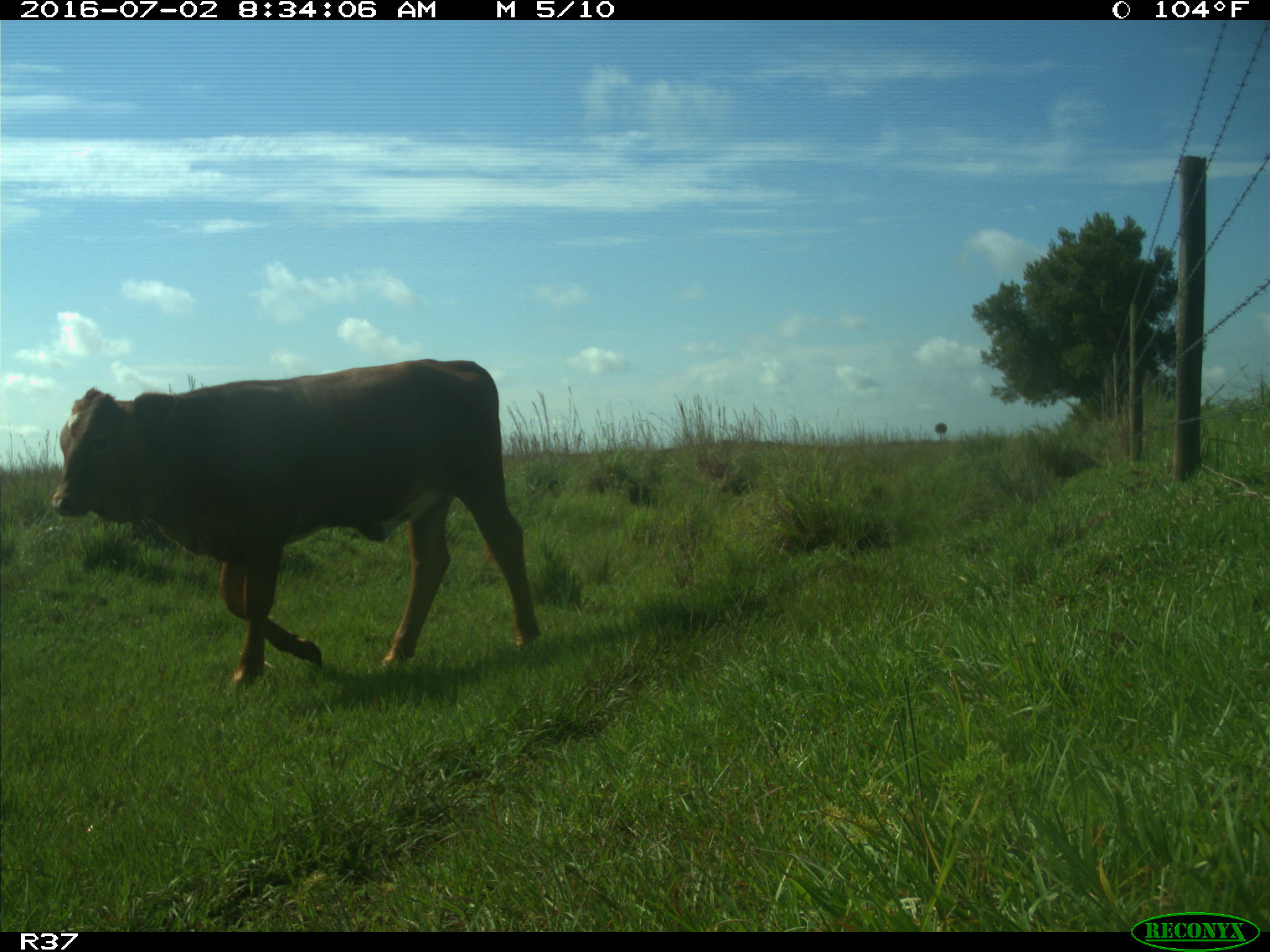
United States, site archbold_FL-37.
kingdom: Animalia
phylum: Chordata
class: Mammalia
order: Artiodactyla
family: Bovidae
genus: Bos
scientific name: Bos taurus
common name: domestic cow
Bos taurus (domestic cow).